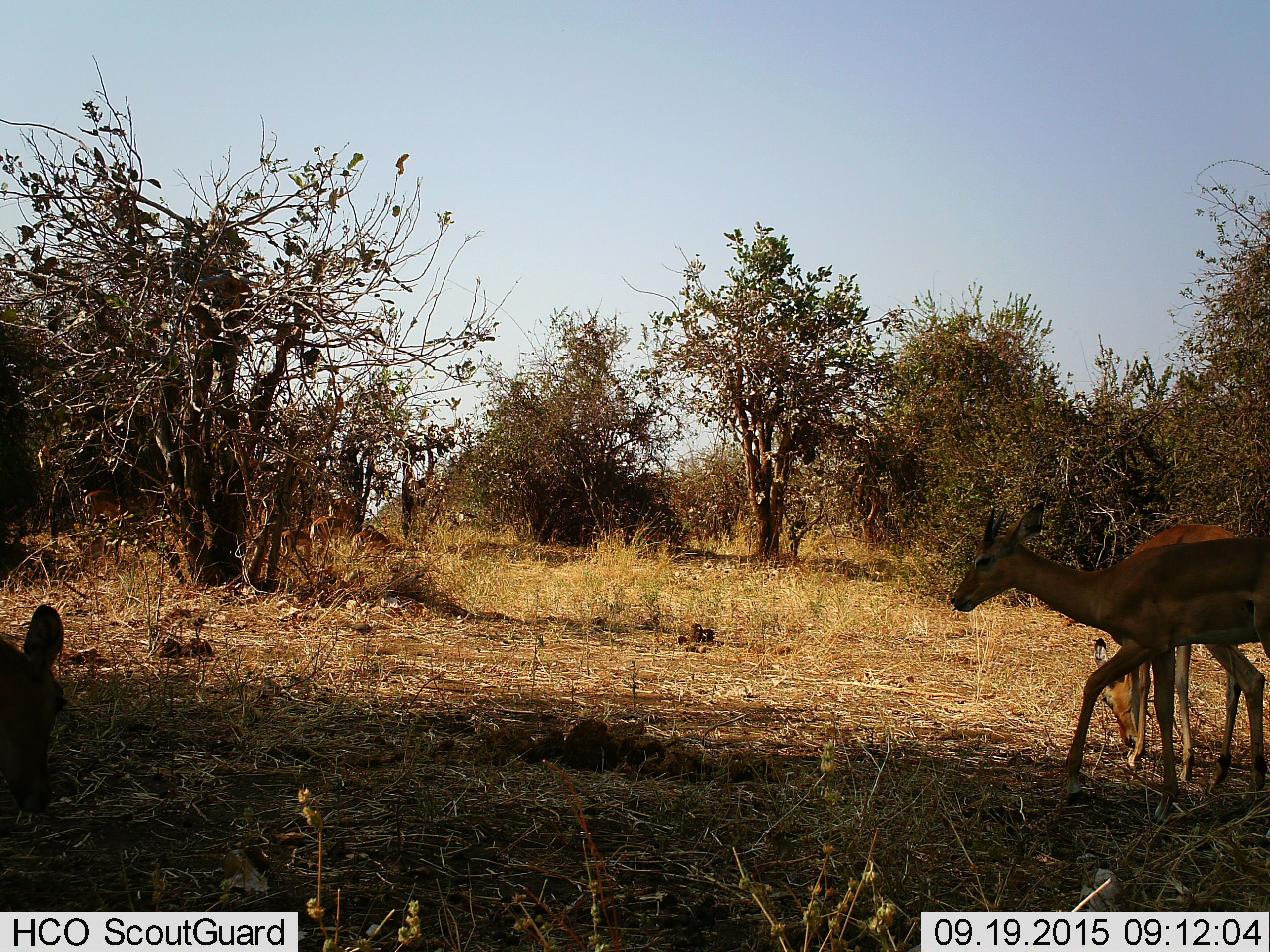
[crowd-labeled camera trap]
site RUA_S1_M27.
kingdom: Animalia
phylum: Chordata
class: Mammalia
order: Artiodactyla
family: Bovidae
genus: Aepyceros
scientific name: Aepyceros melampus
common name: impala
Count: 3.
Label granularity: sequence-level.